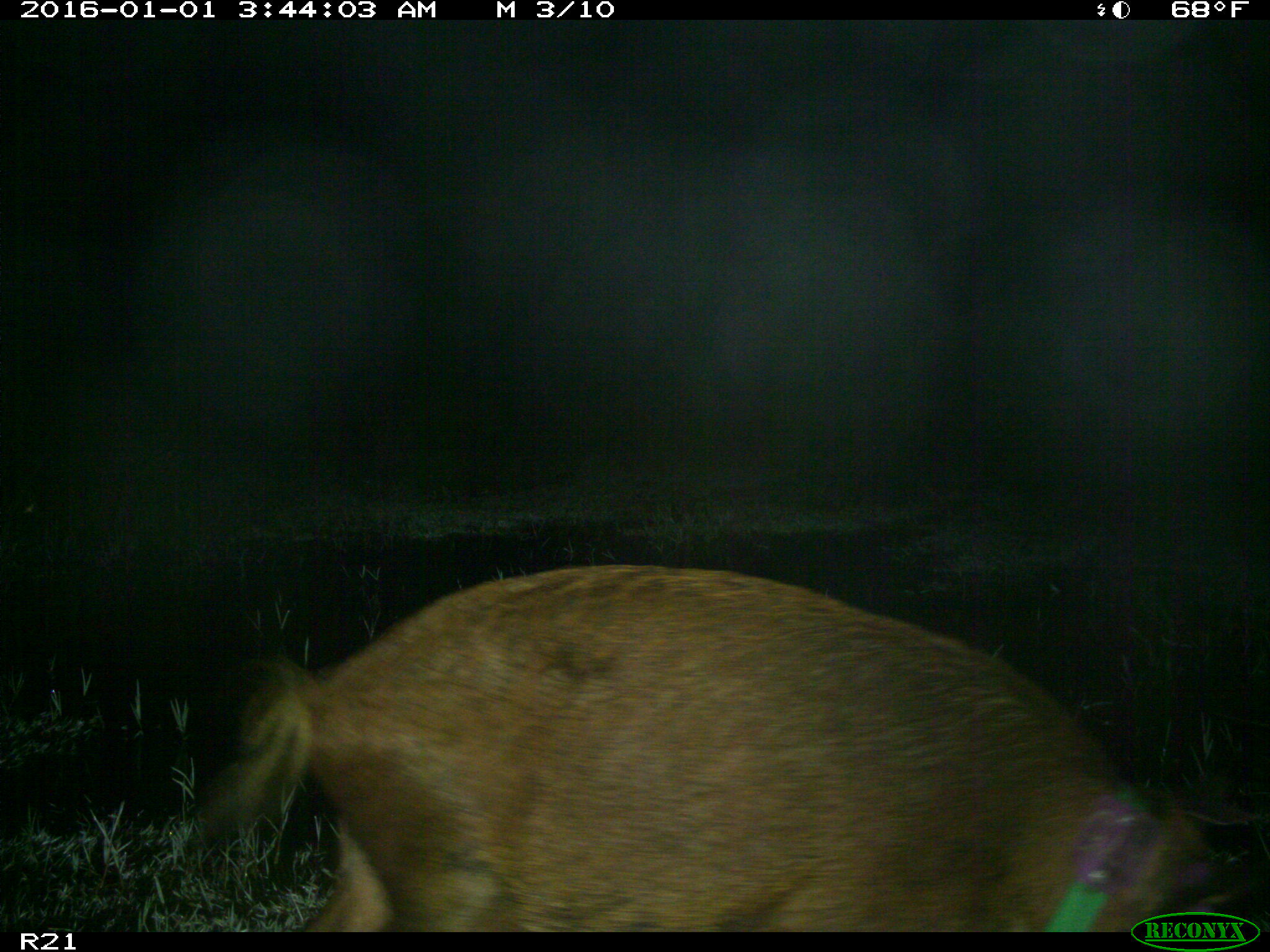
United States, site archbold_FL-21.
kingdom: Animalia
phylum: Chordata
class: Mammalia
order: Artiodactyla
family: Suidae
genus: Sus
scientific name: Sus scrofa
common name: wild boar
Sus scrofa (wild boar).